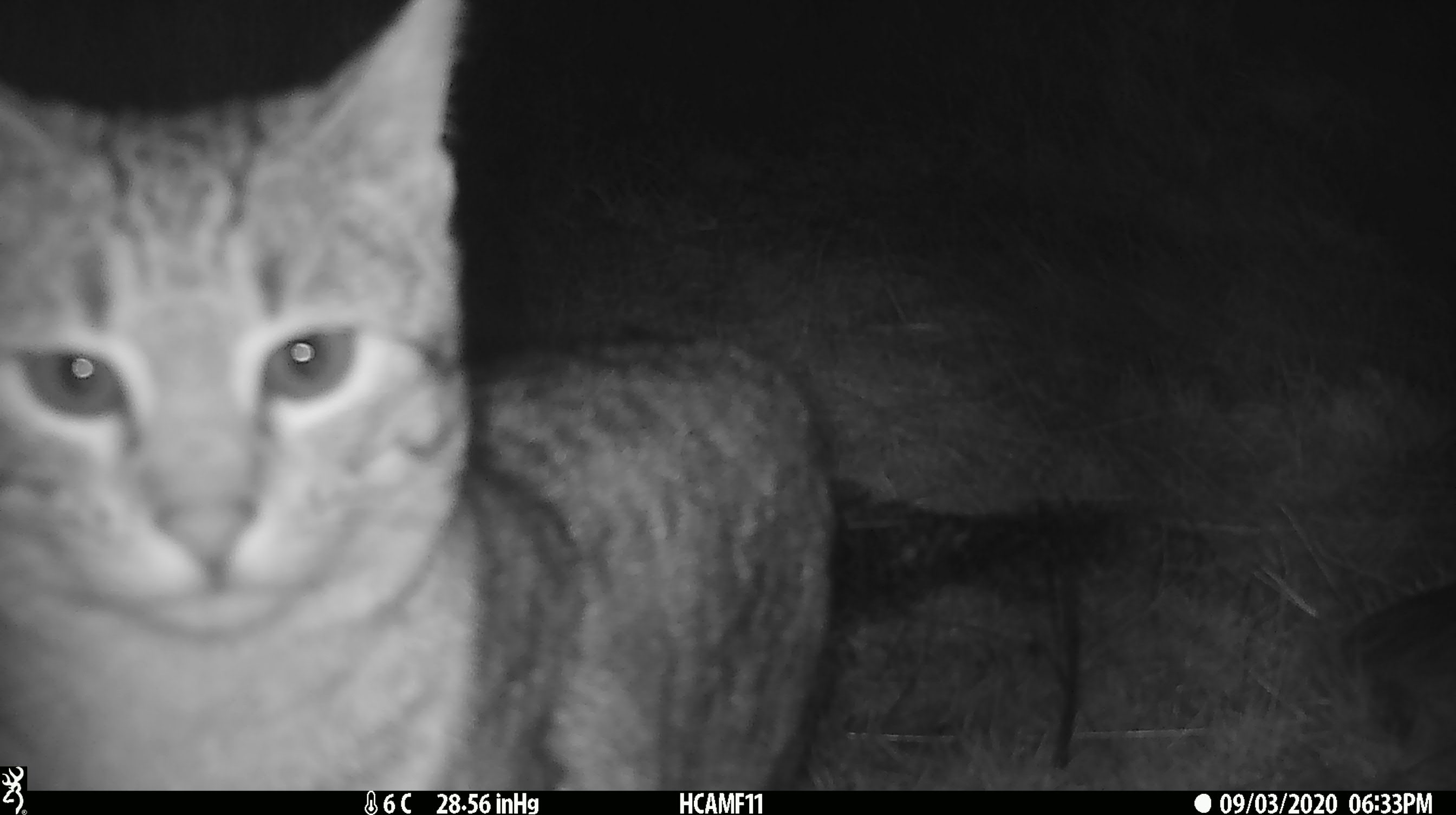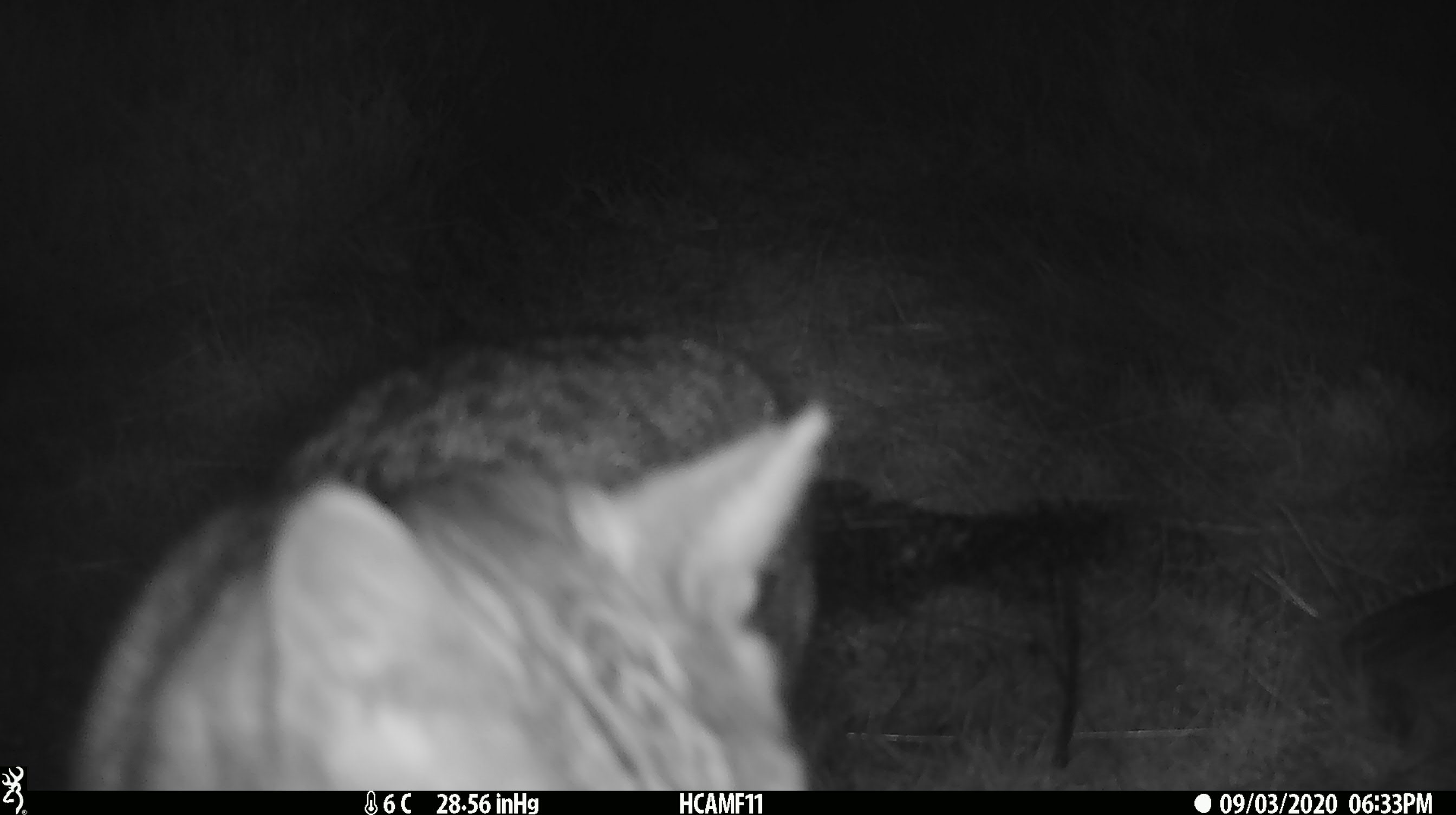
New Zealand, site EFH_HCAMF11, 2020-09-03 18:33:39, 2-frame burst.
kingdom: Animalia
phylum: Chordata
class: Mammalia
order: Carnivora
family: Felidae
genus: Felis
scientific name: Felis catus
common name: domestic cat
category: cat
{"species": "cat (domestic cat) (Felis catus)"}